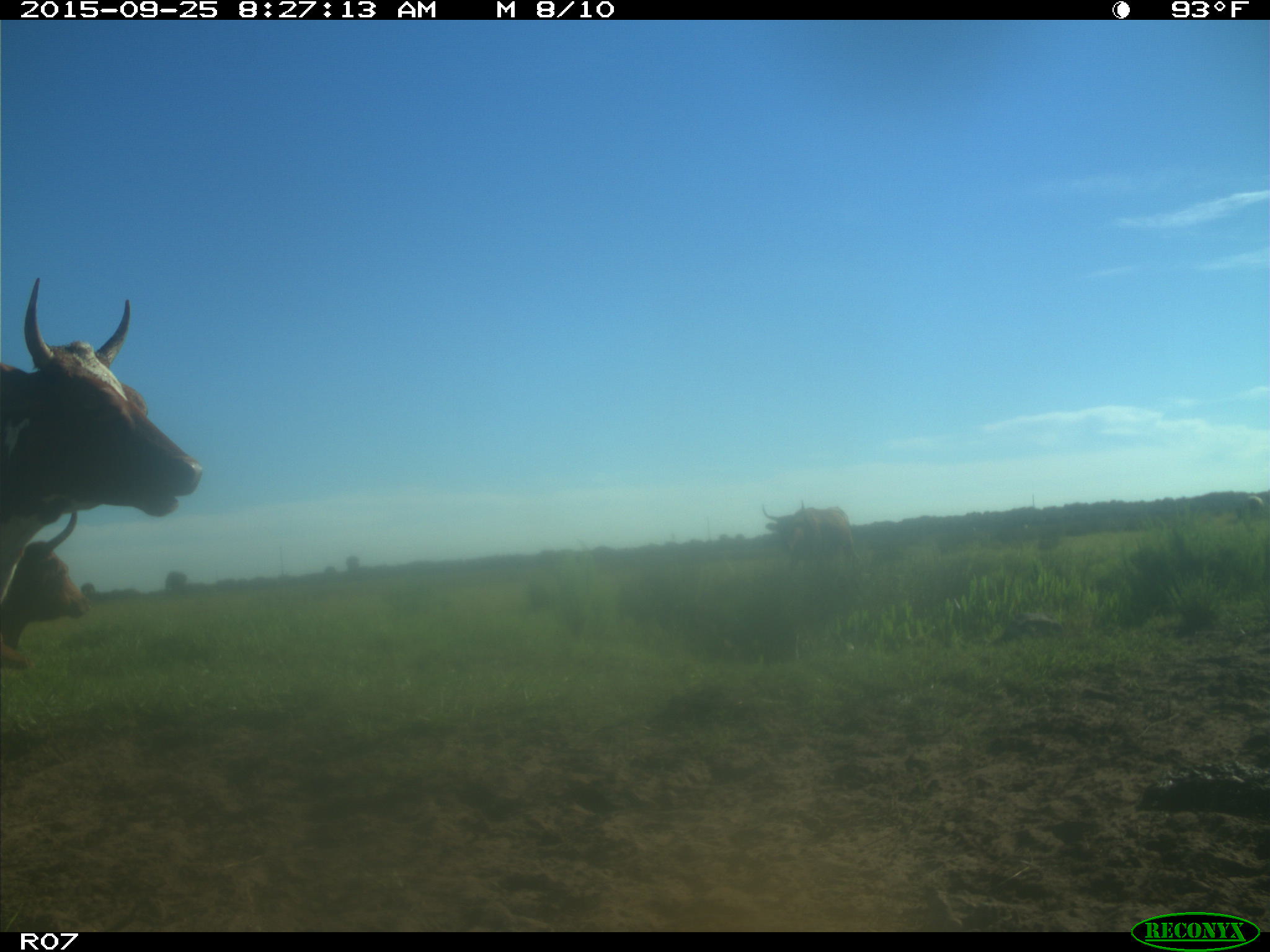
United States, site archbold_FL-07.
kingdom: Animalia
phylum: Chordata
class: Mammalia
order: Artiodactyla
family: Bovidae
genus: Bos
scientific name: Bos taurus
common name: domestic cow